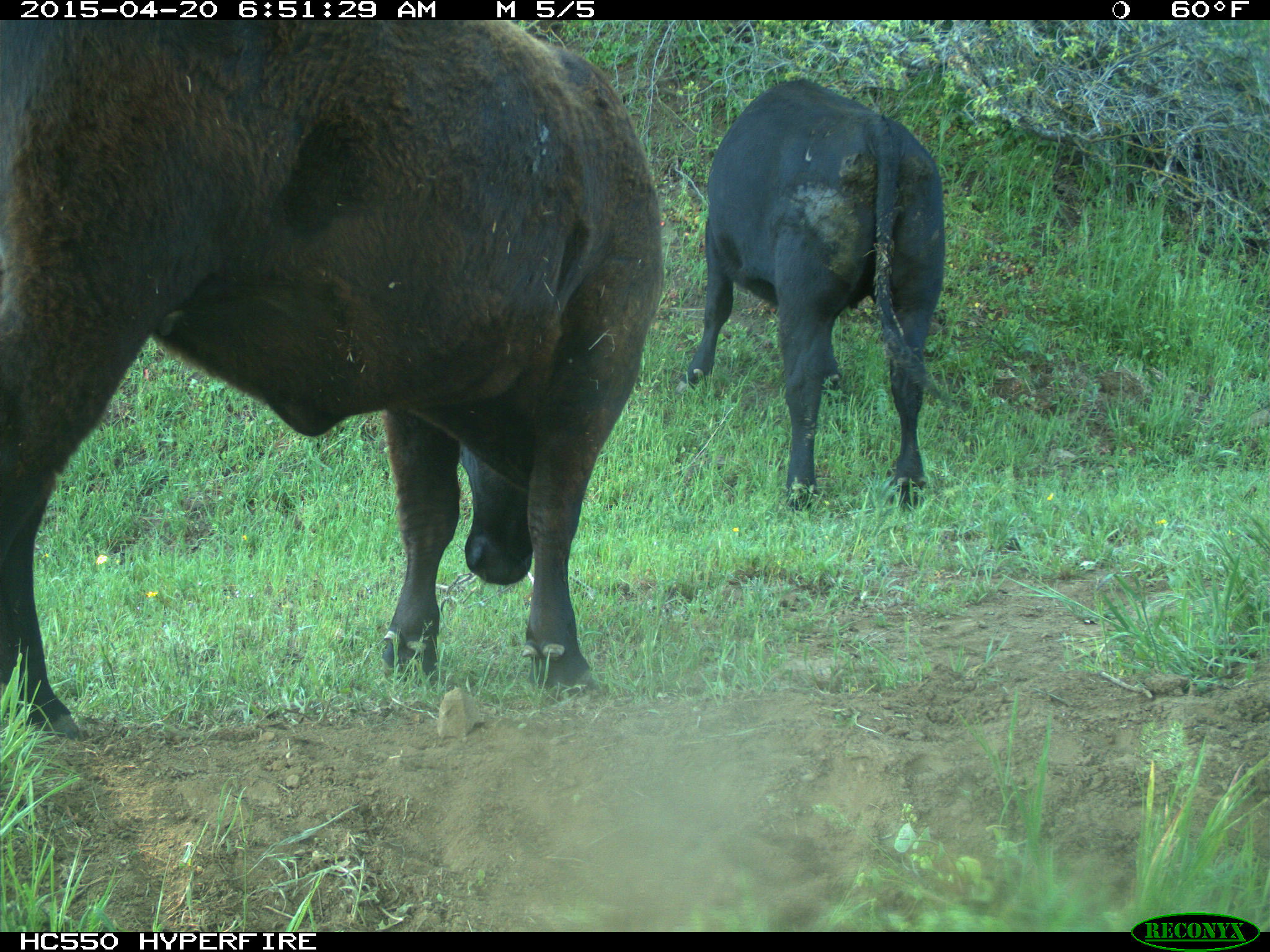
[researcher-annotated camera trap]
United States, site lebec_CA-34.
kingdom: Animalia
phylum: Chordata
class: Mammalia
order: Artiodactyla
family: Bovidae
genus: Bos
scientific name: Bos taurus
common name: domestic cow